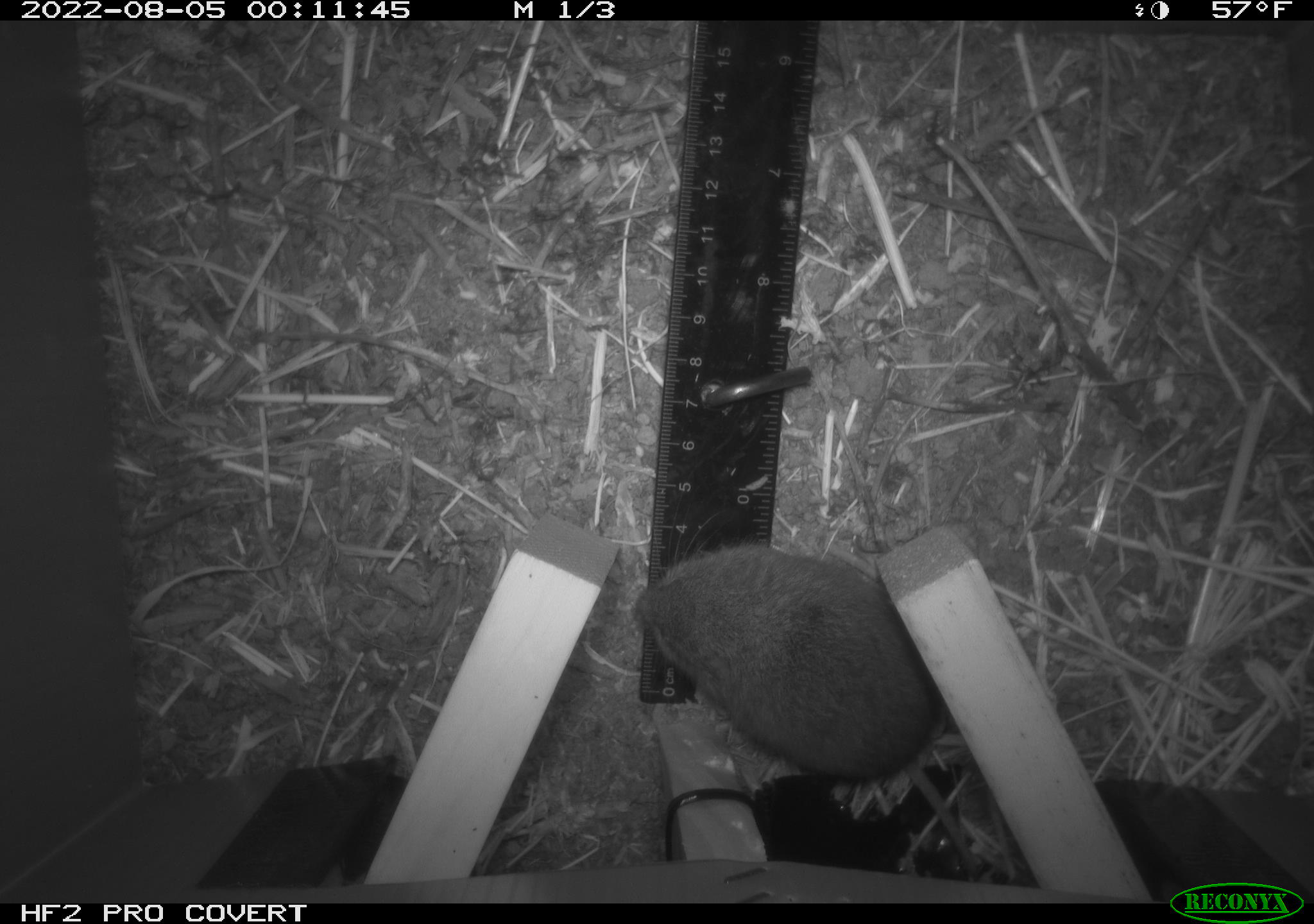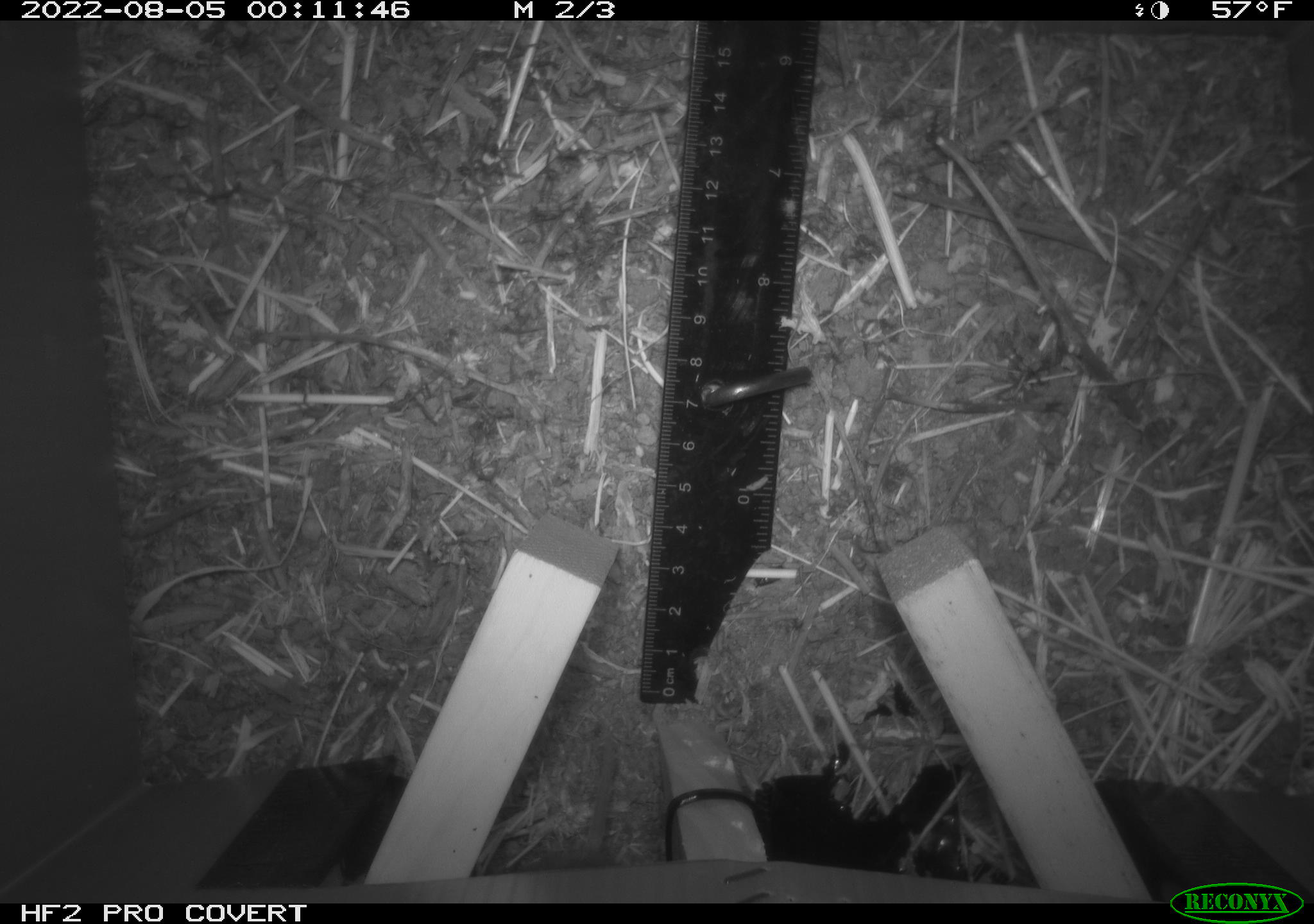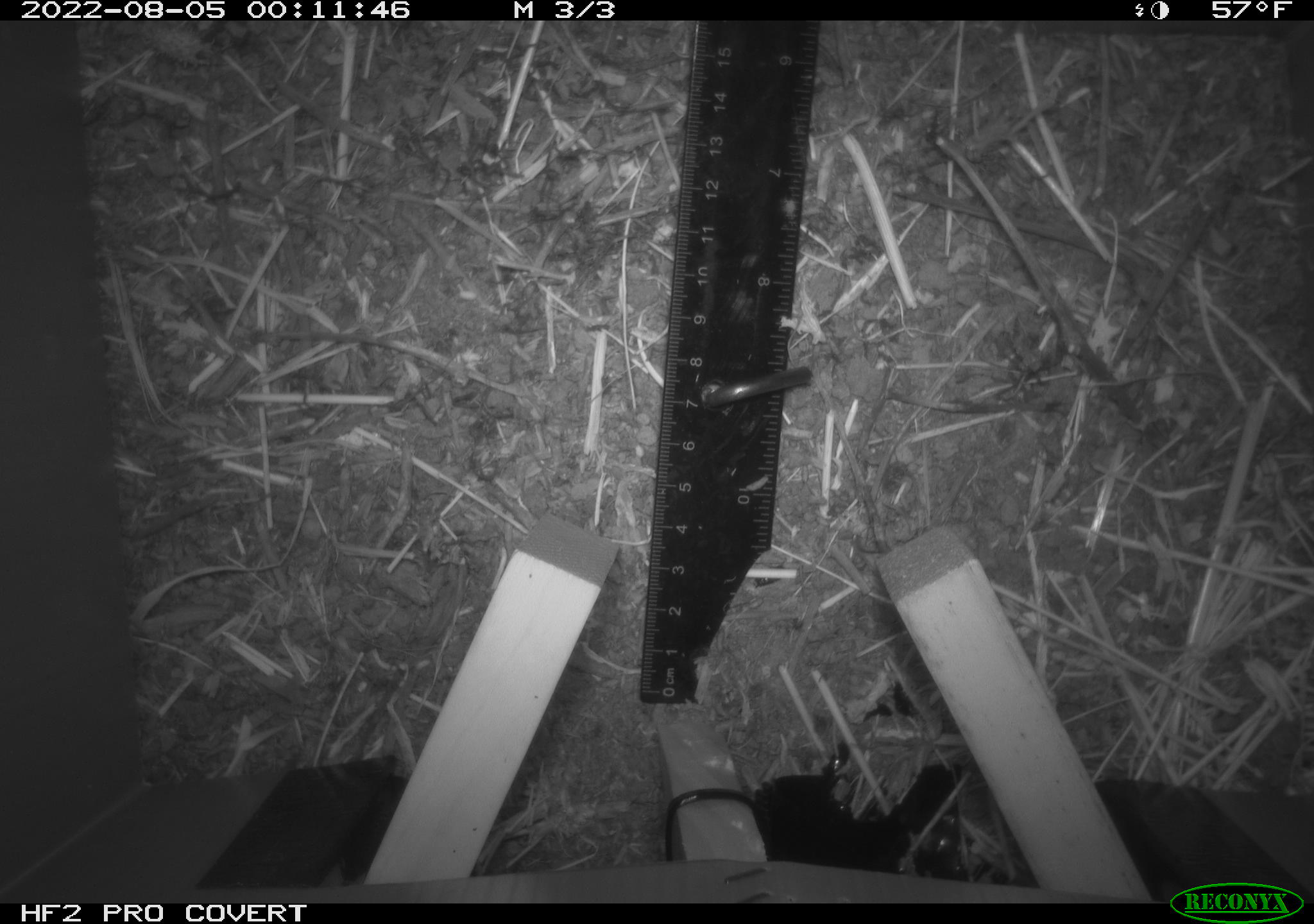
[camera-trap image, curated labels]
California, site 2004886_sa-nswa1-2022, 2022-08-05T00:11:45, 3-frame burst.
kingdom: Animalia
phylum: Chordata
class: Mammalia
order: Rodentia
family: Cricetidae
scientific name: Cricetidae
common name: hamsters, voles, lemmings, and allies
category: cricetidae family